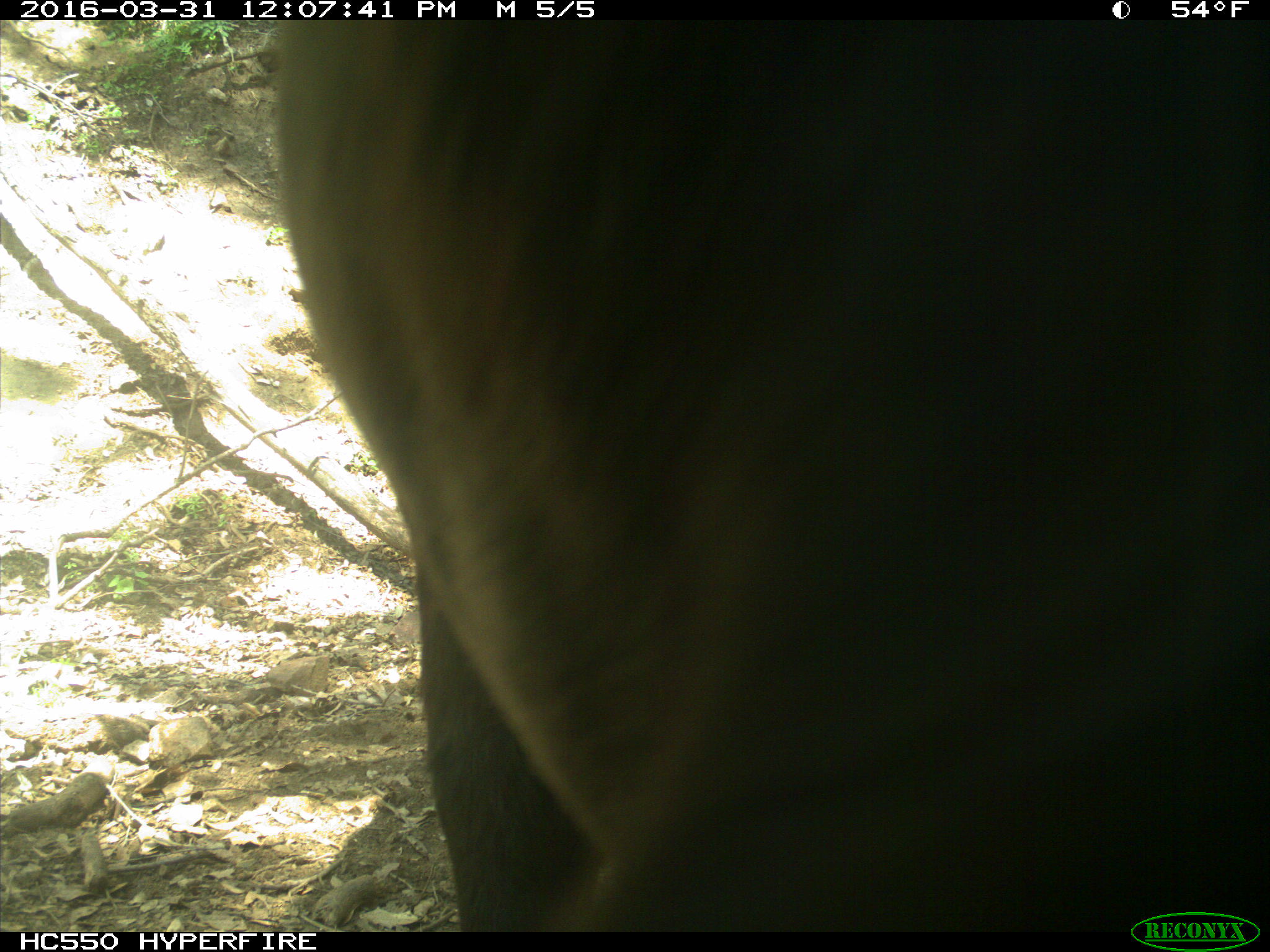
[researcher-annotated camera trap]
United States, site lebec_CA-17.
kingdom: Animalia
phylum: Chordata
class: Mammalia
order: Artiodactyla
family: Bovidae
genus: Bos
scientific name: Bos taurus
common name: domestic cow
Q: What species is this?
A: Bos taurus (domestic cow).